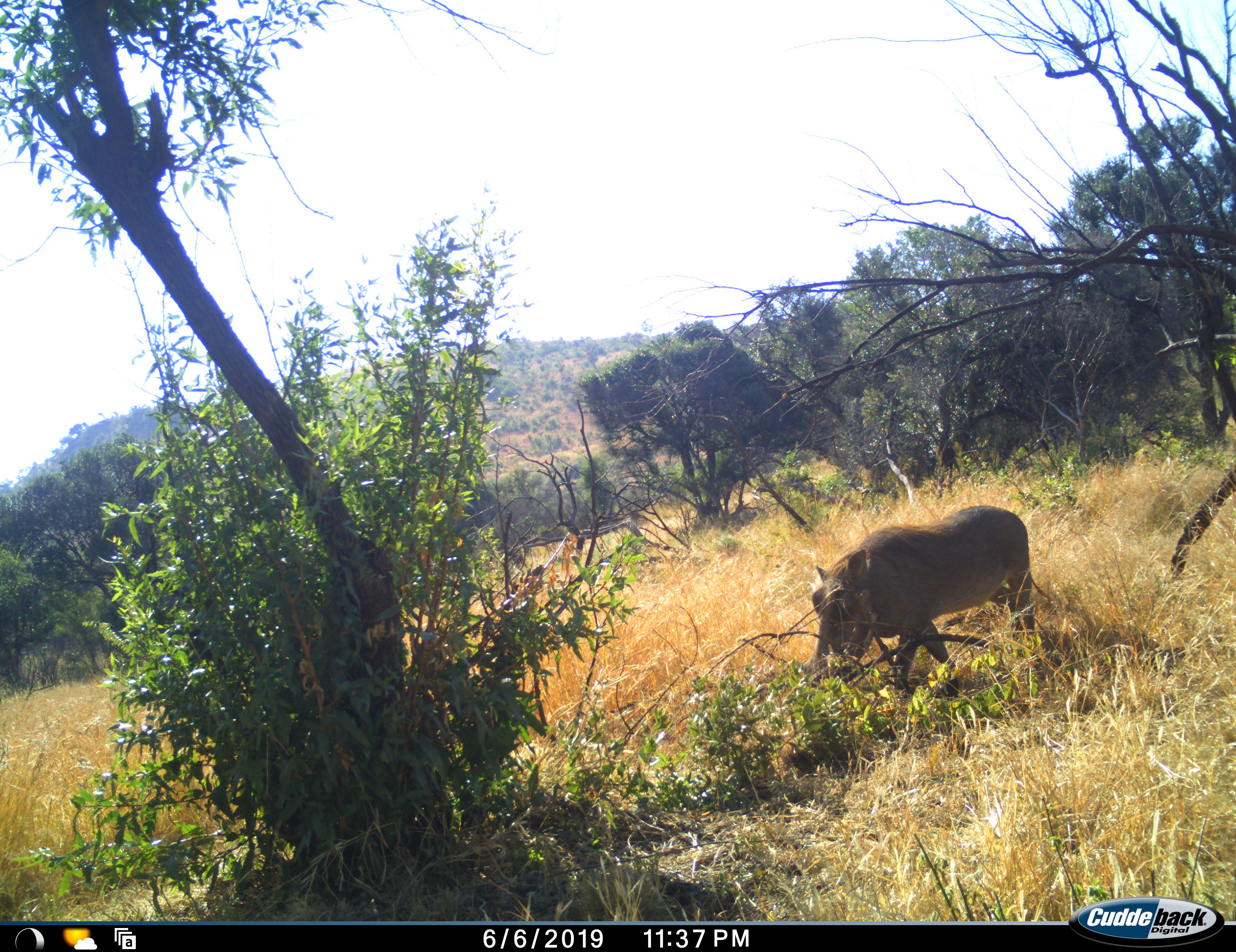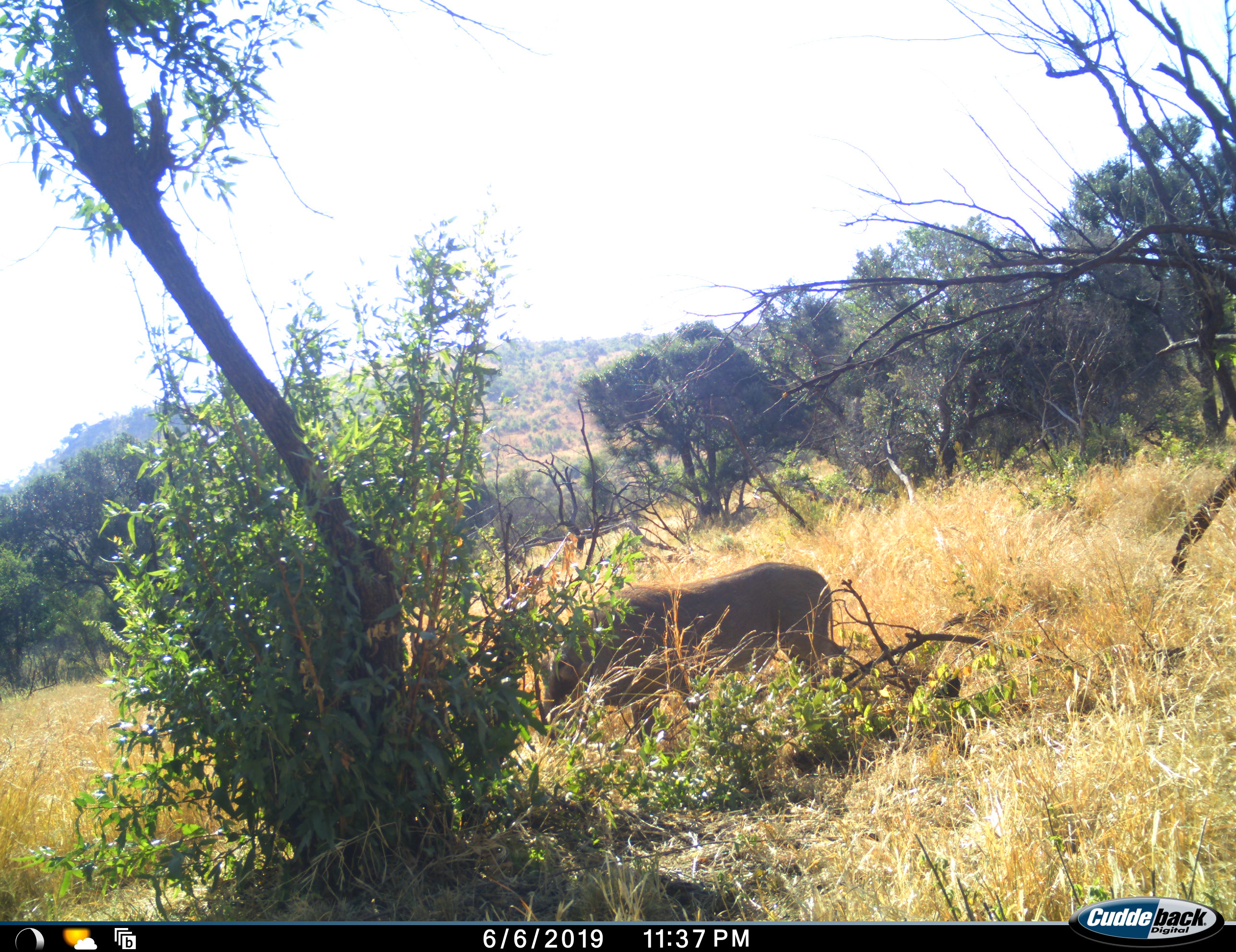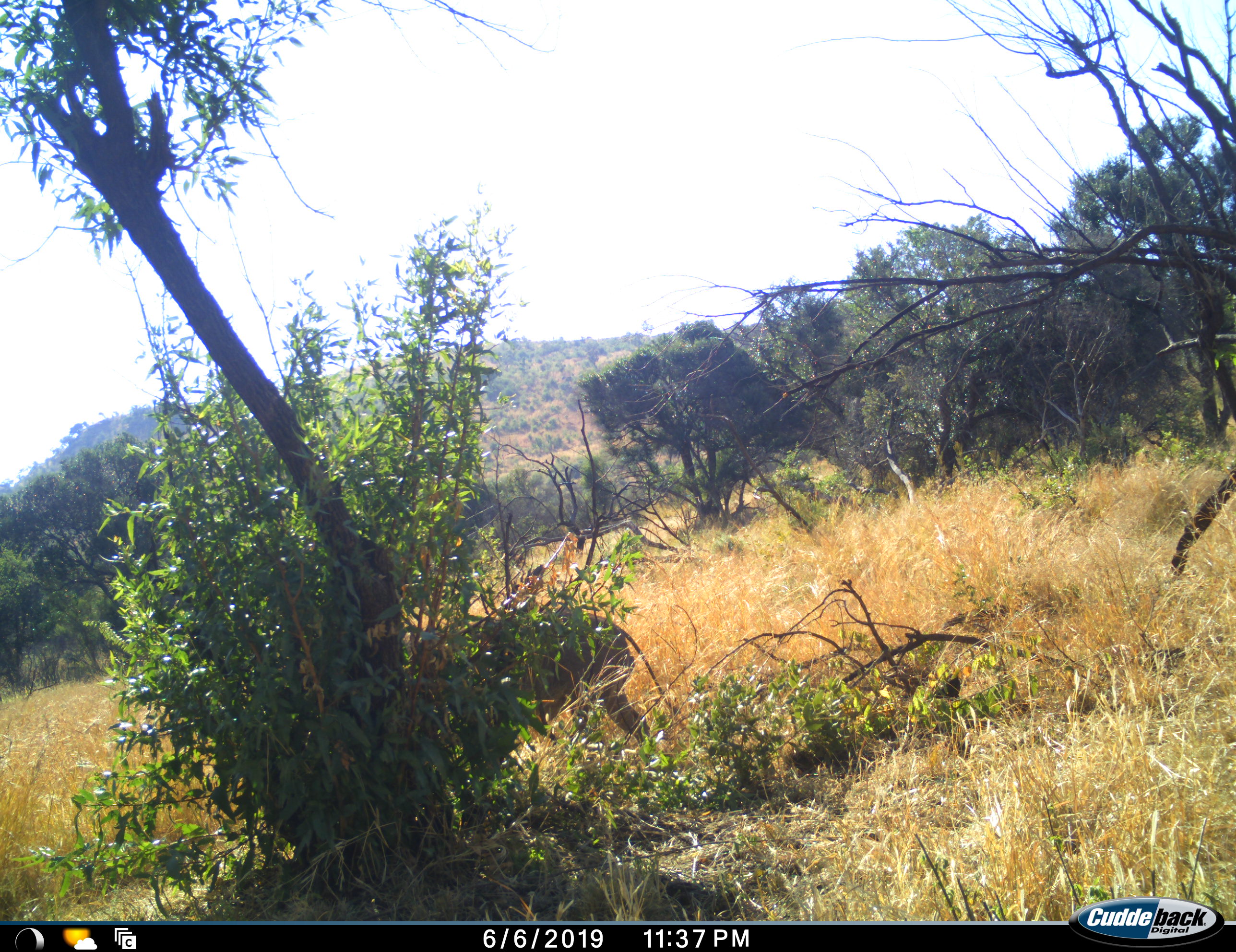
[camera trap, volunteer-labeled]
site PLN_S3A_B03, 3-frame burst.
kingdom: Animalia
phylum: Chordata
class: Mammalia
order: Artiodactyla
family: Suidae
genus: Phacochoerus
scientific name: Phacochoerus africanus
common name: warthog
Warthog (Phacochoerus africanus), count 1. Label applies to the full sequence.